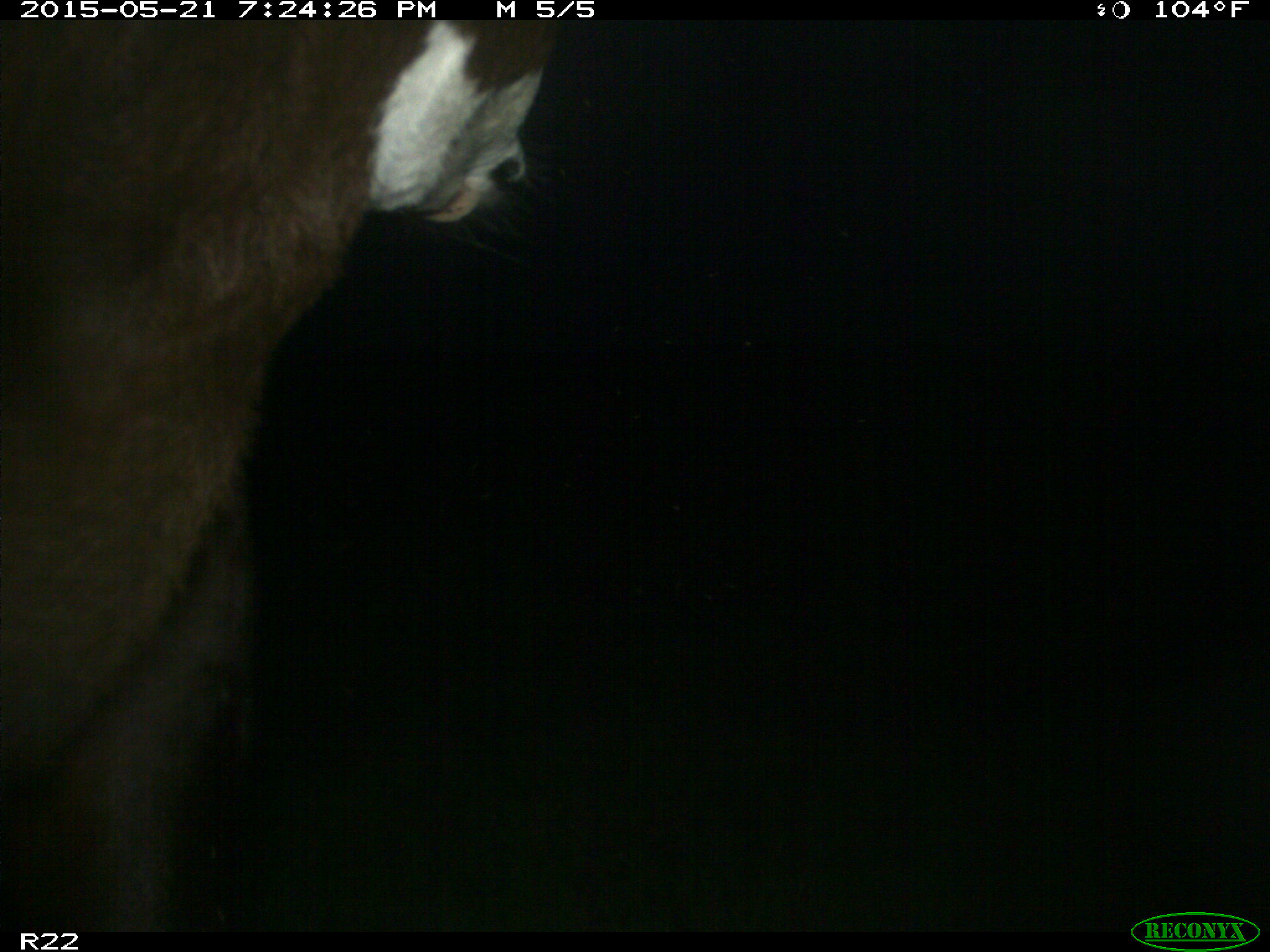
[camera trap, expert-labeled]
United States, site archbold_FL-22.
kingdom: Animalia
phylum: Chordata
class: Mammalia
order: Artiodactyla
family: Bovidae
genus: Bos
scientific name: Bos taurus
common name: domestic cow